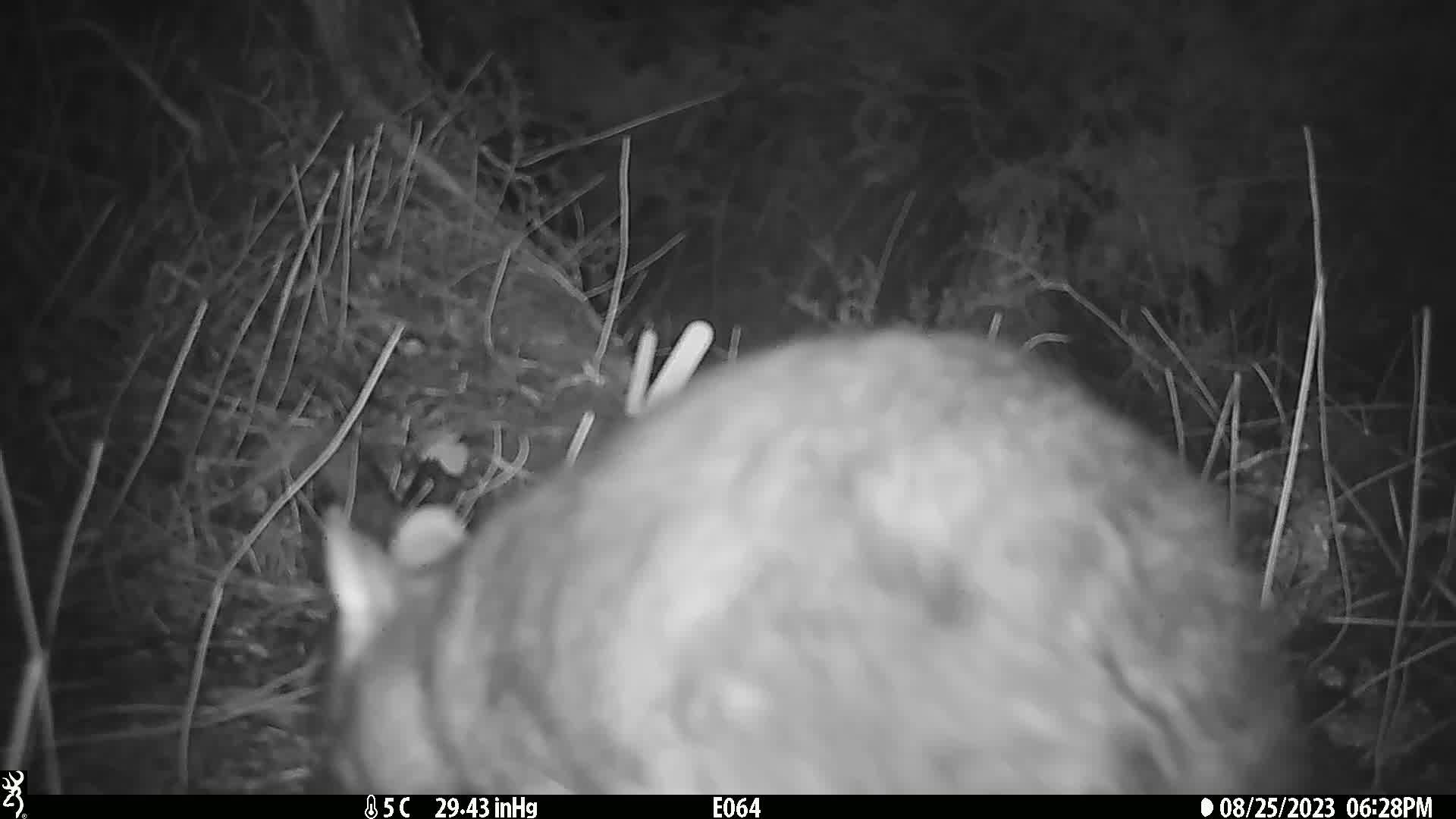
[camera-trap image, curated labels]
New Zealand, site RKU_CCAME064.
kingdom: Animalia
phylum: Chordata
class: Mammalia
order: Diprotodontia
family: Phalangeridae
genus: Trichosurus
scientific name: Trichosurus vulpecula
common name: common brushtail possum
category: possum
Possum (common brushtail possum) (Trichosurus vulpecula).